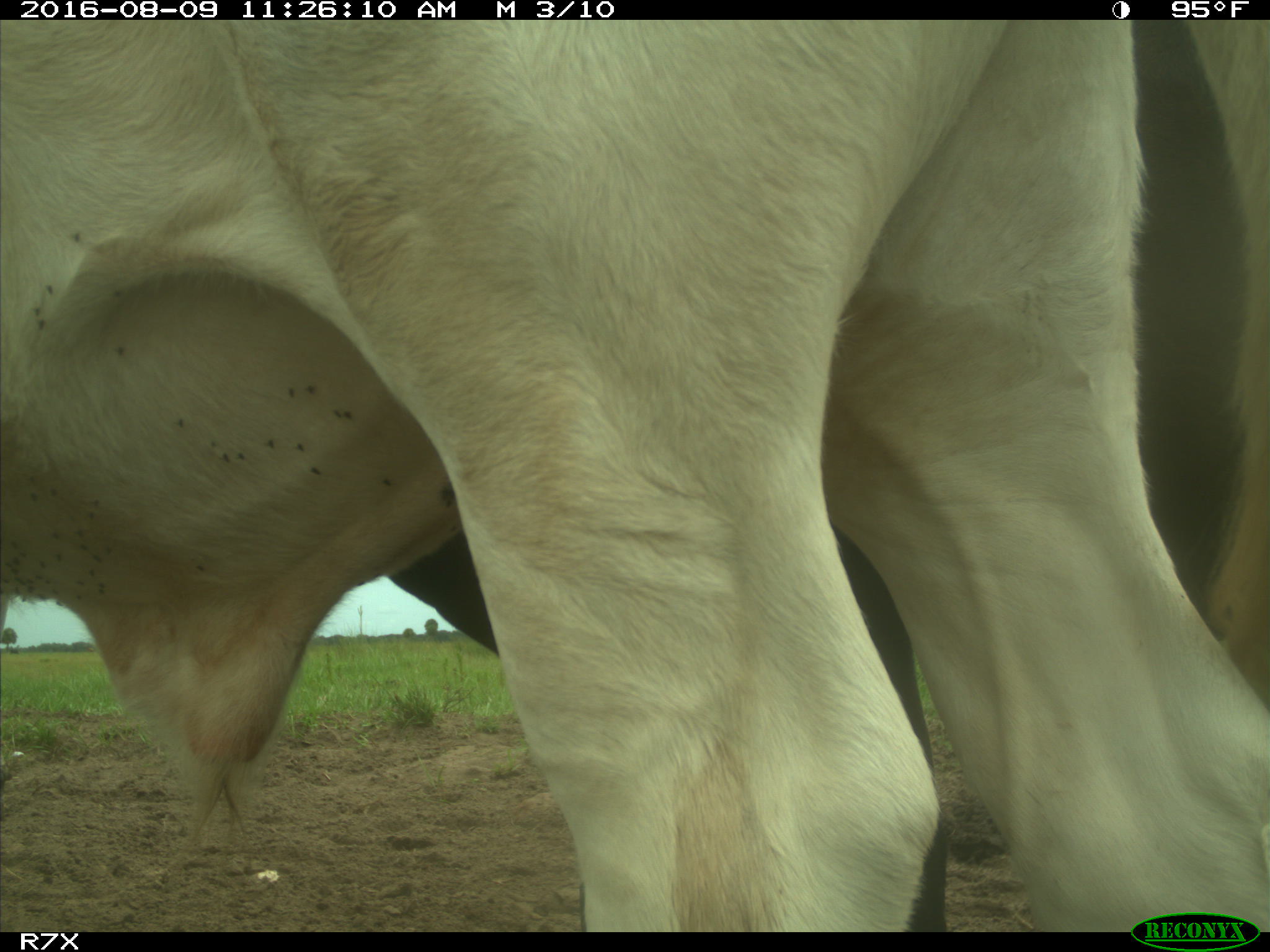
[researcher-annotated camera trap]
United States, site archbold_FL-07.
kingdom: Animalia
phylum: Chordata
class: Mammalia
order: Artiodactyla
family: Bovidae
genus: Bos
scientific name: Bos taurus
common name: domestic cow